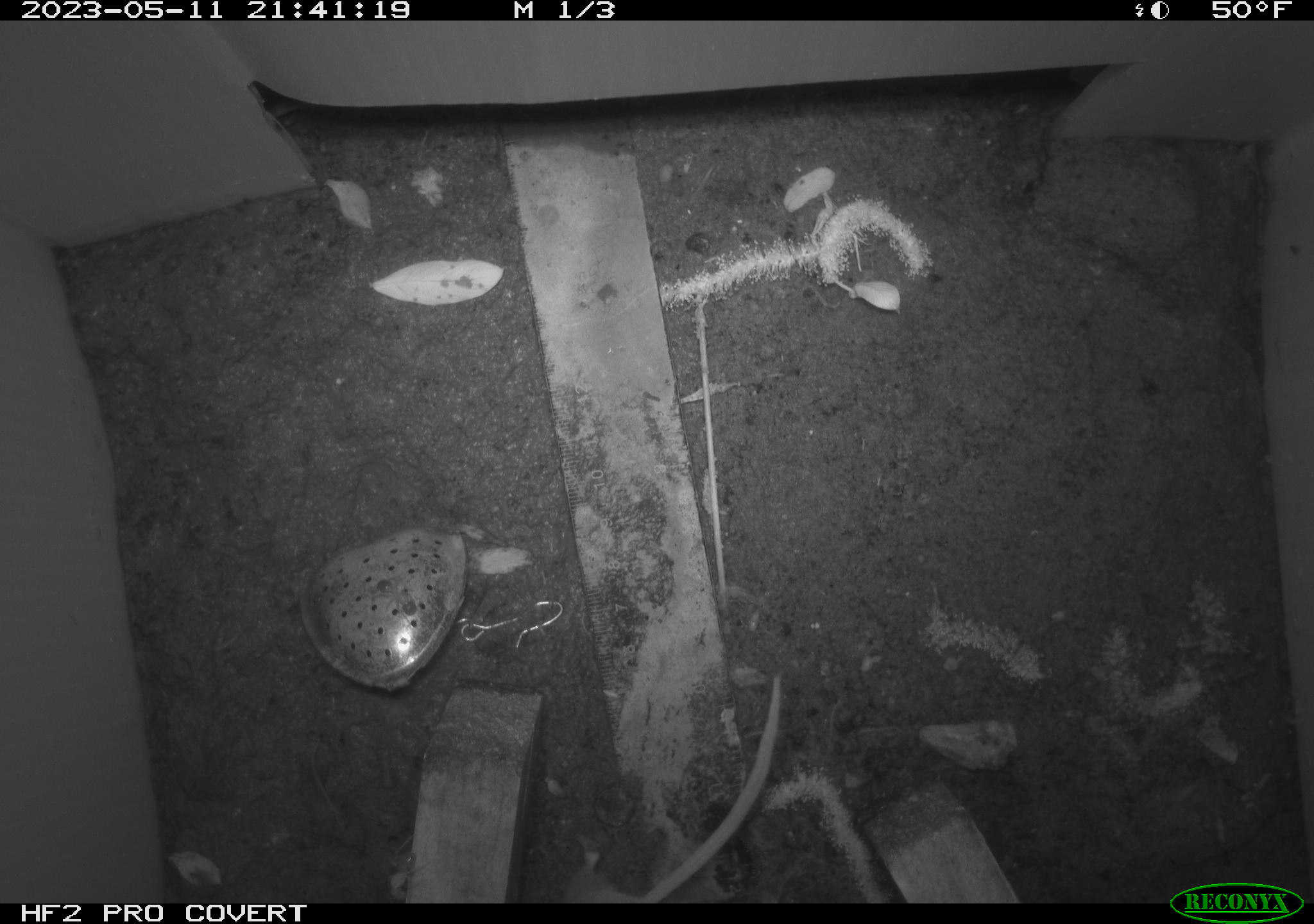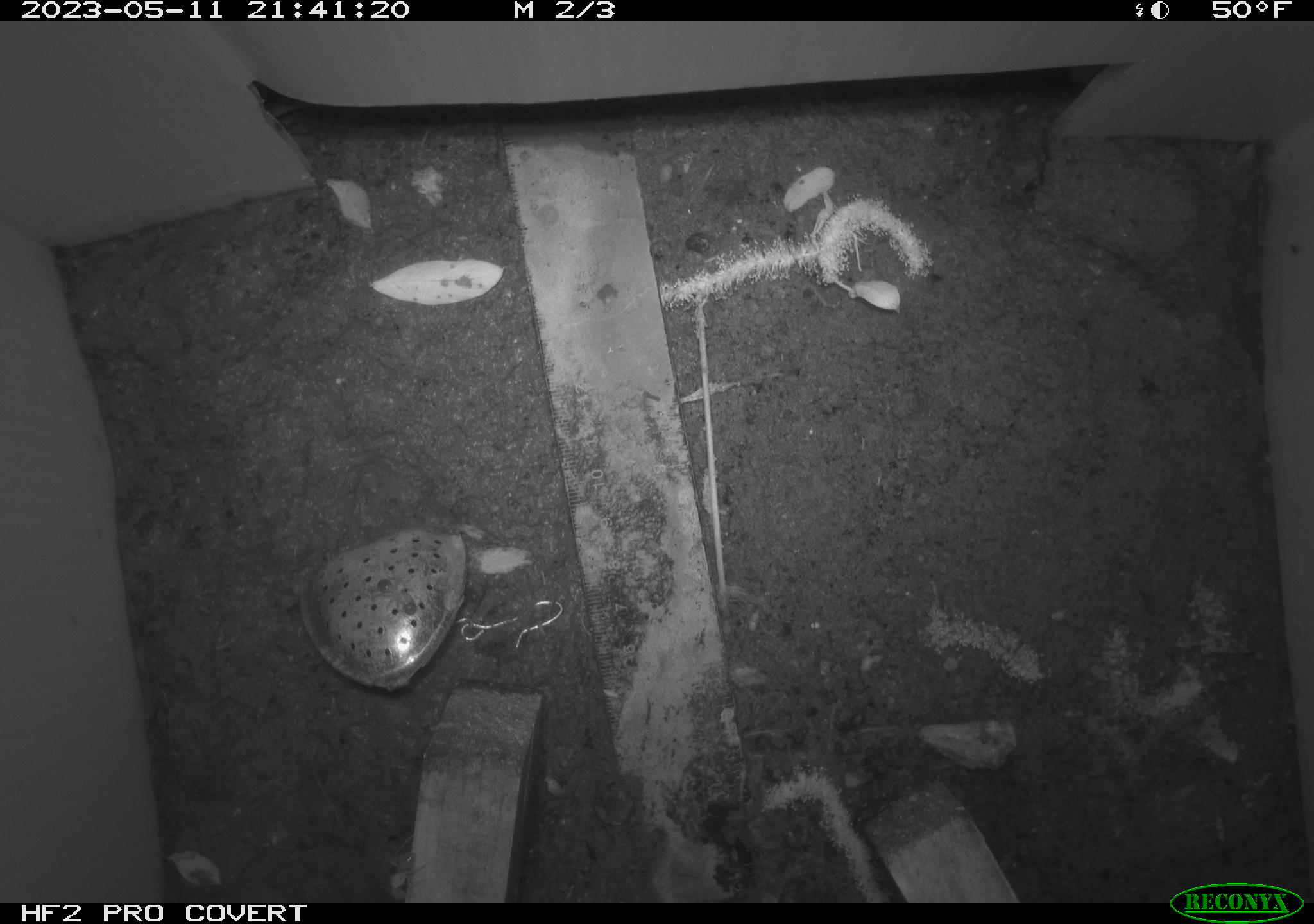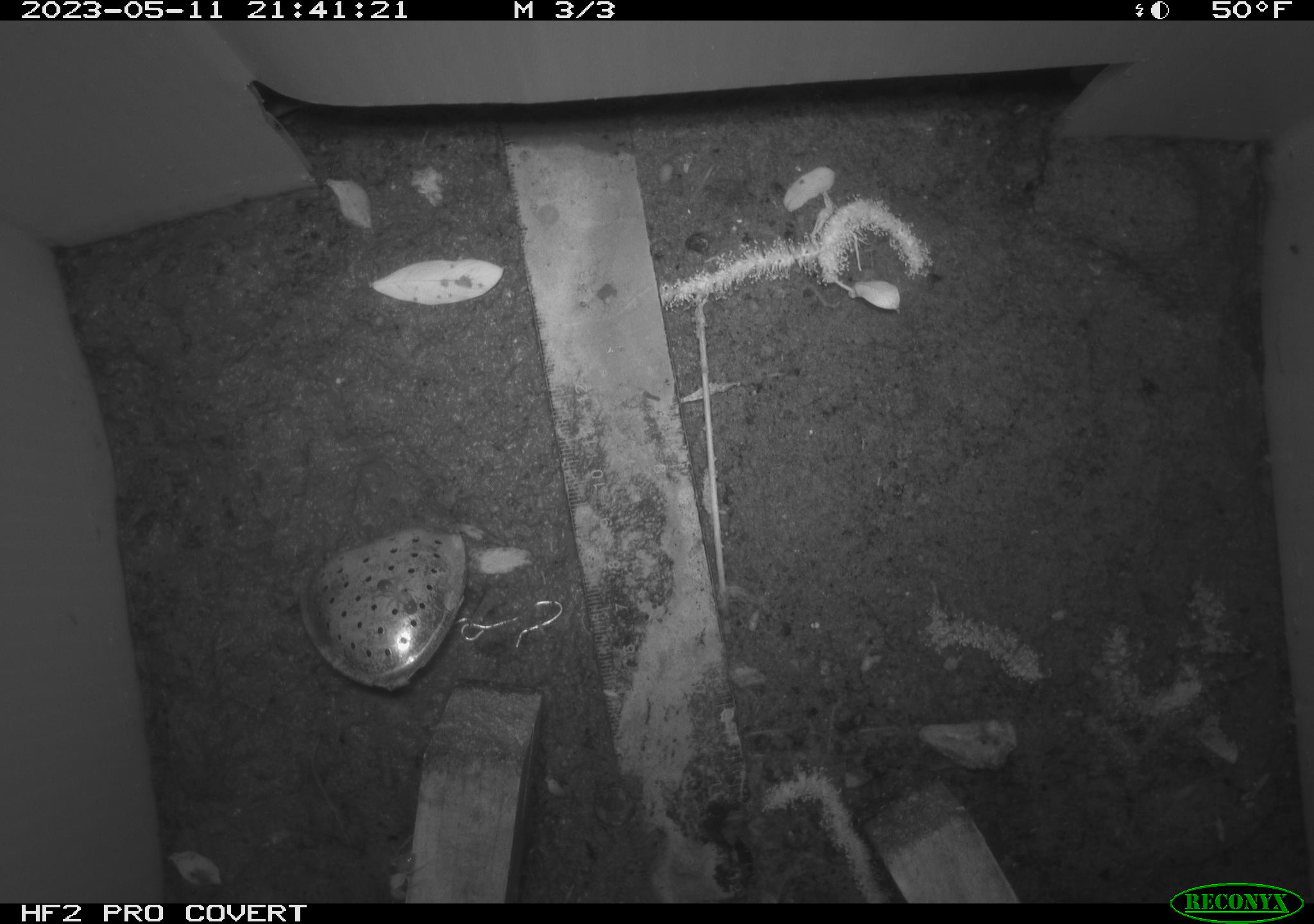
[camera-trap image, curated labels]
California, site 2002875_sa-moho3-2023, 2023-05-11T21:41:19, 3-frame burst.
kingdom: Animalia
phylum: Chordata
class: Mammalia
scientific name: Mammalia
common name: small mammal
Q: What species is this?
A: Small mammal (Mammalia).